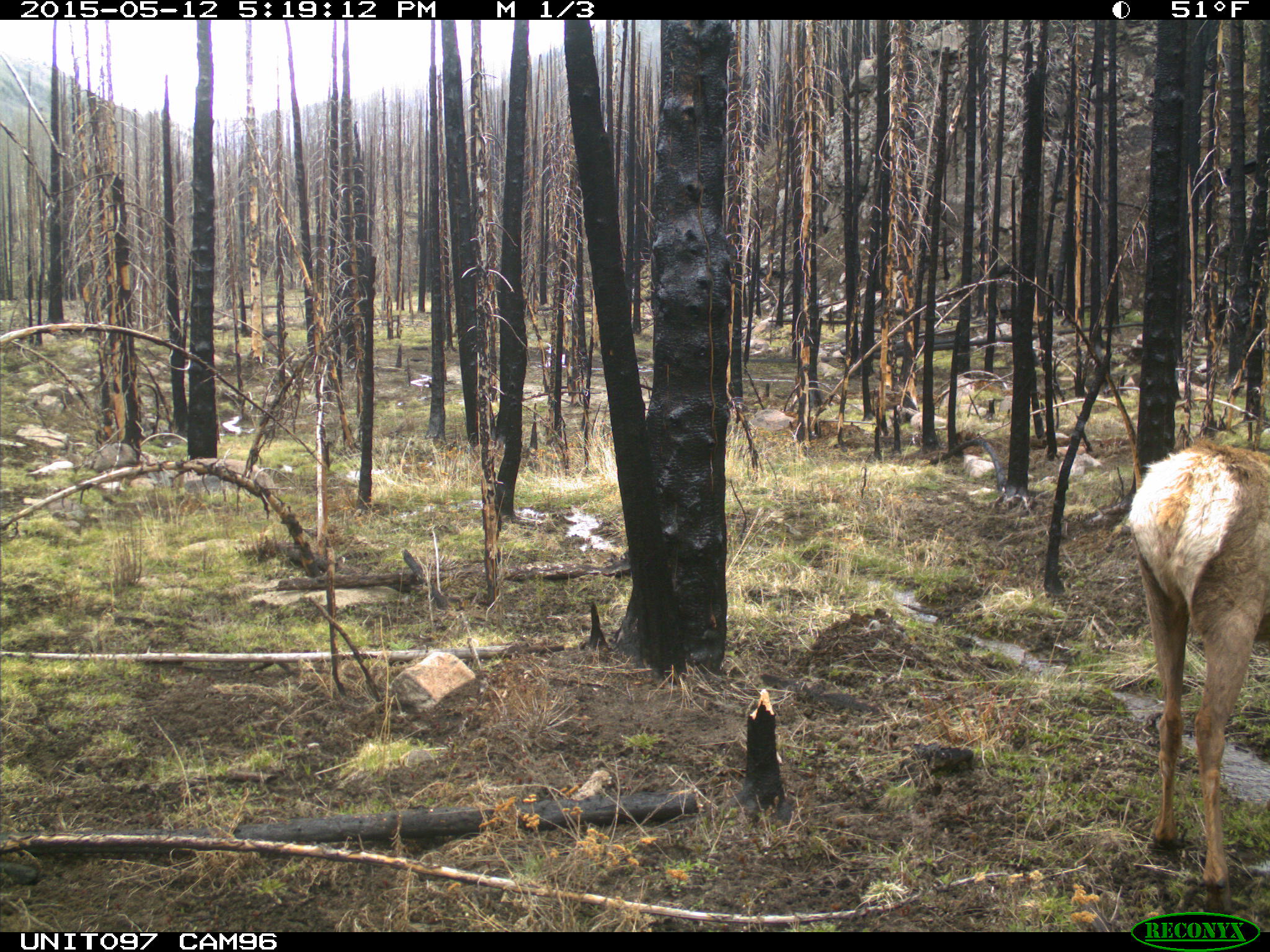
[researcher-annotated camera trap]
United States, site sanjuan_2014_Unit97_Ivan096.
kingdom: Animalia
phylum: Chordata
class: Mammalia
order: Artiodactyla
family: Cervidae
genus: Cervus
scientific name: Cervus elaphus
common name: red deer